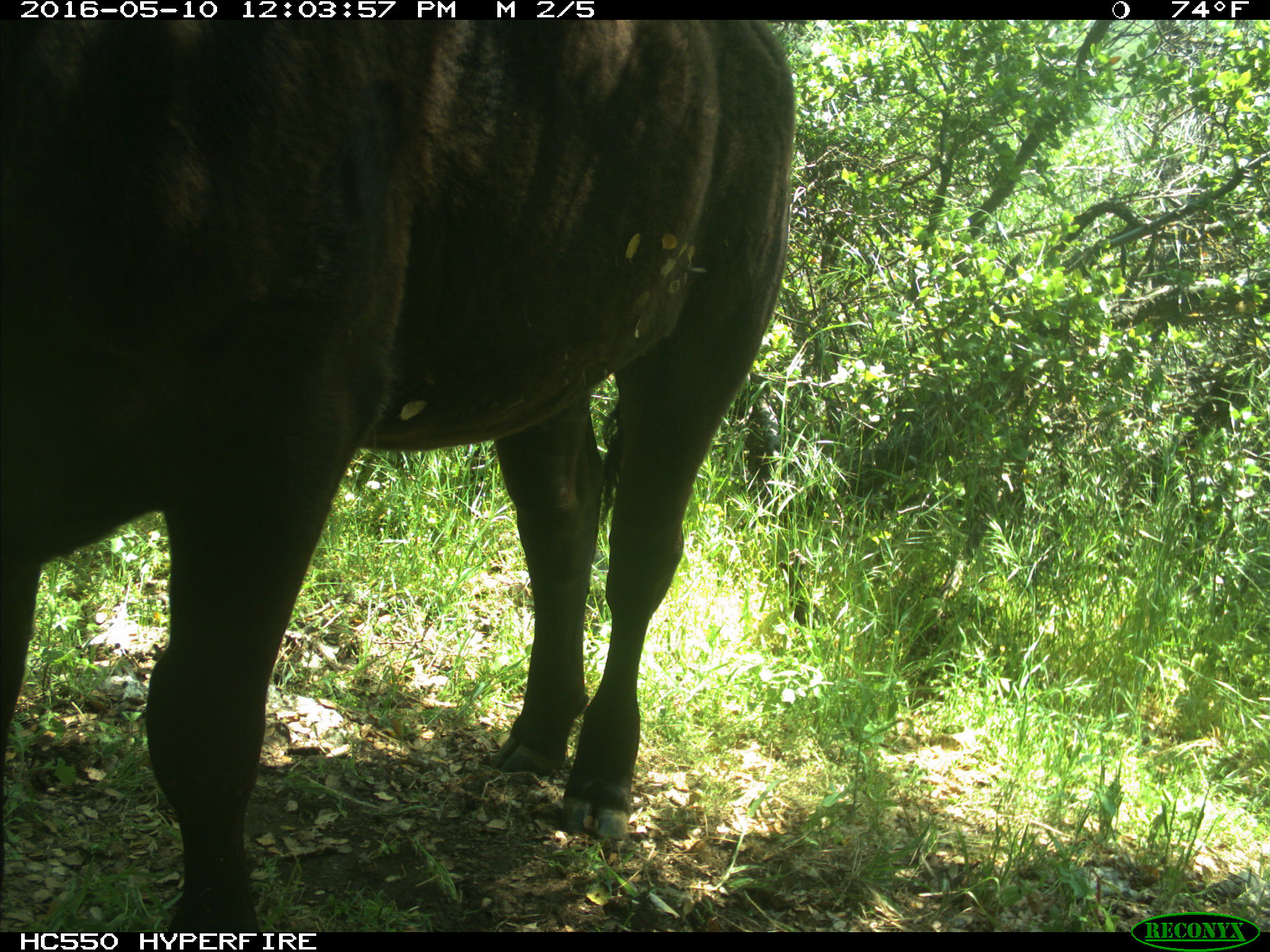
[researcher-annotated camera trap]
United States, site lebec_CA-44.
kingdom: Animalia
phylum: Chordata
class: Mammalia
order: Artiodactyla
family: Bovidae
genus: Bos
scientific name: Bos taurus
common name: domestic cow